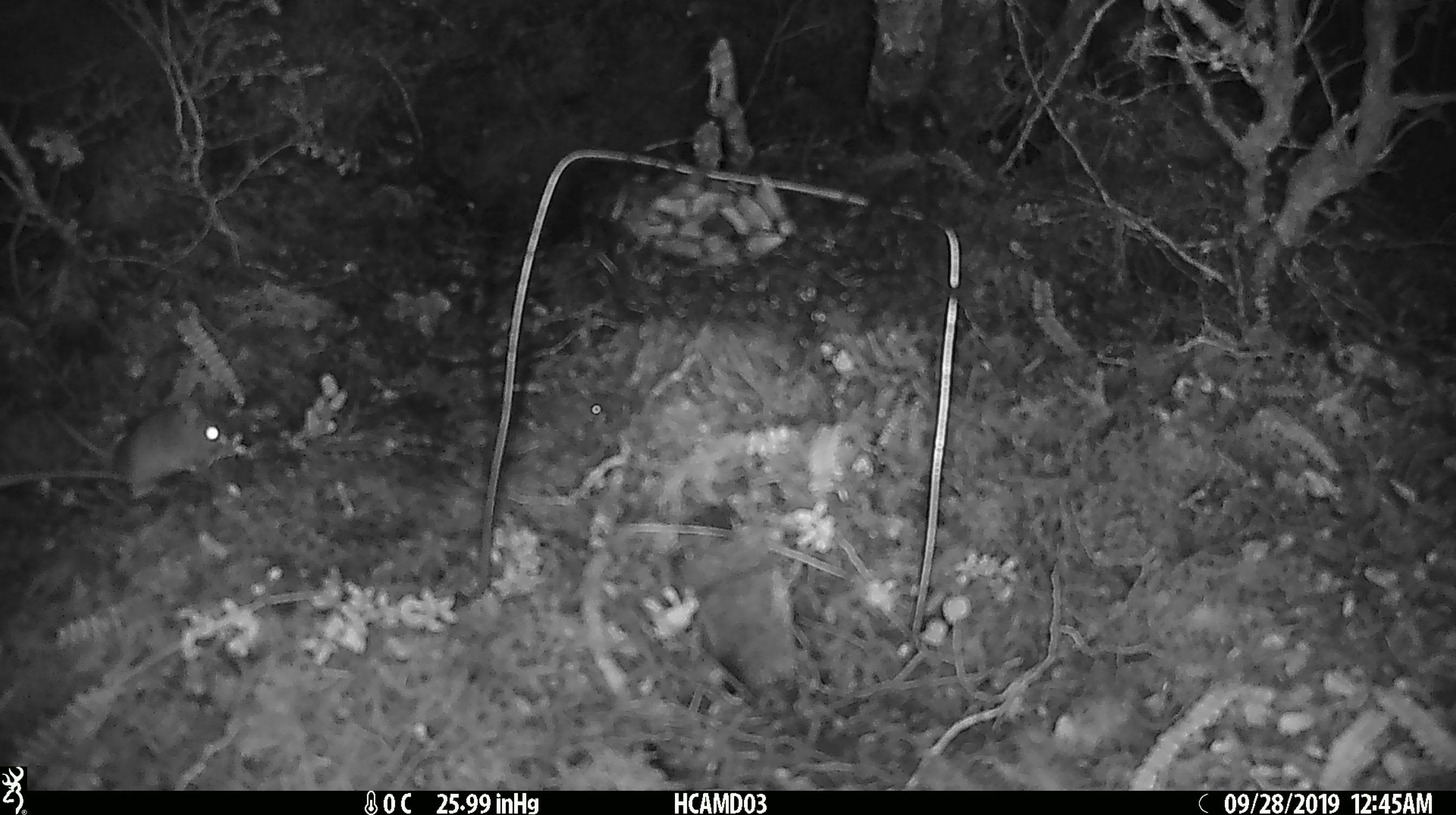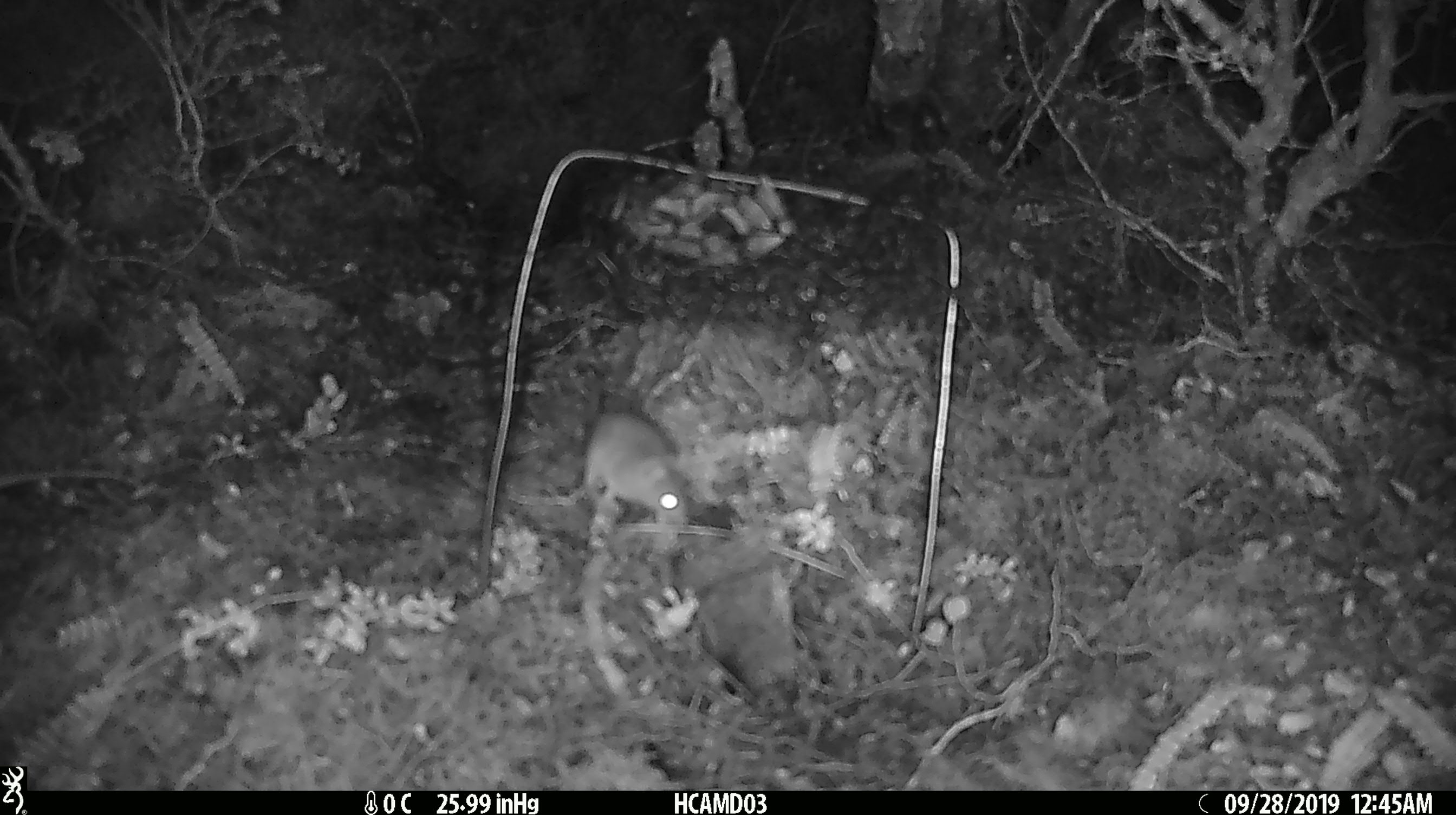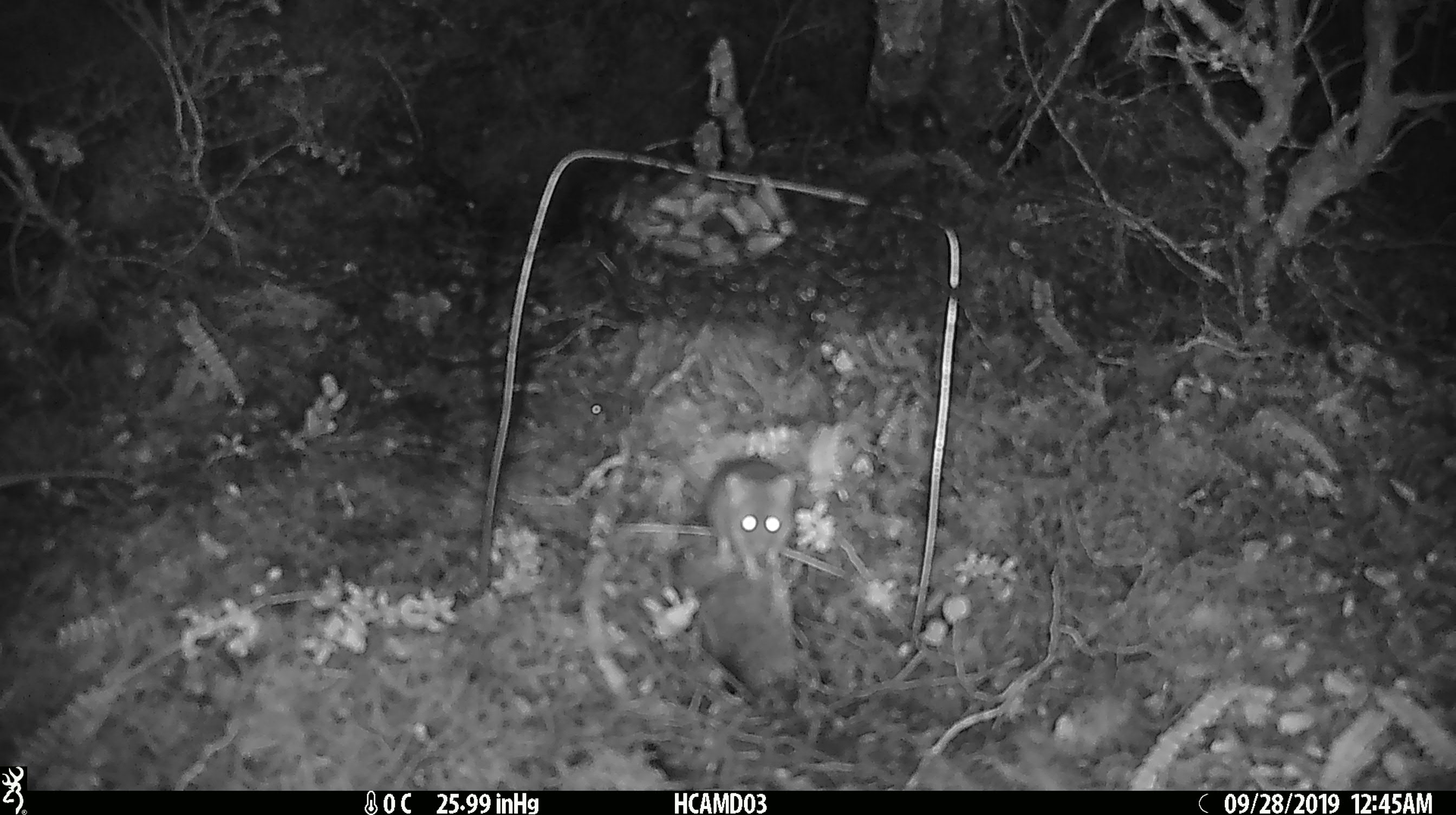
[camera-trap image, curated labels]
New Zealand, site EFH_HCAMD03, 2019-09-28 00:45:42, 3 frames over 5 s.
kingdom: Animalia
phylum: Chordata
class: Mammalia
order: Rodentia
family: Muridae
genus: Mus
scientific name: Mus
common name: mouse